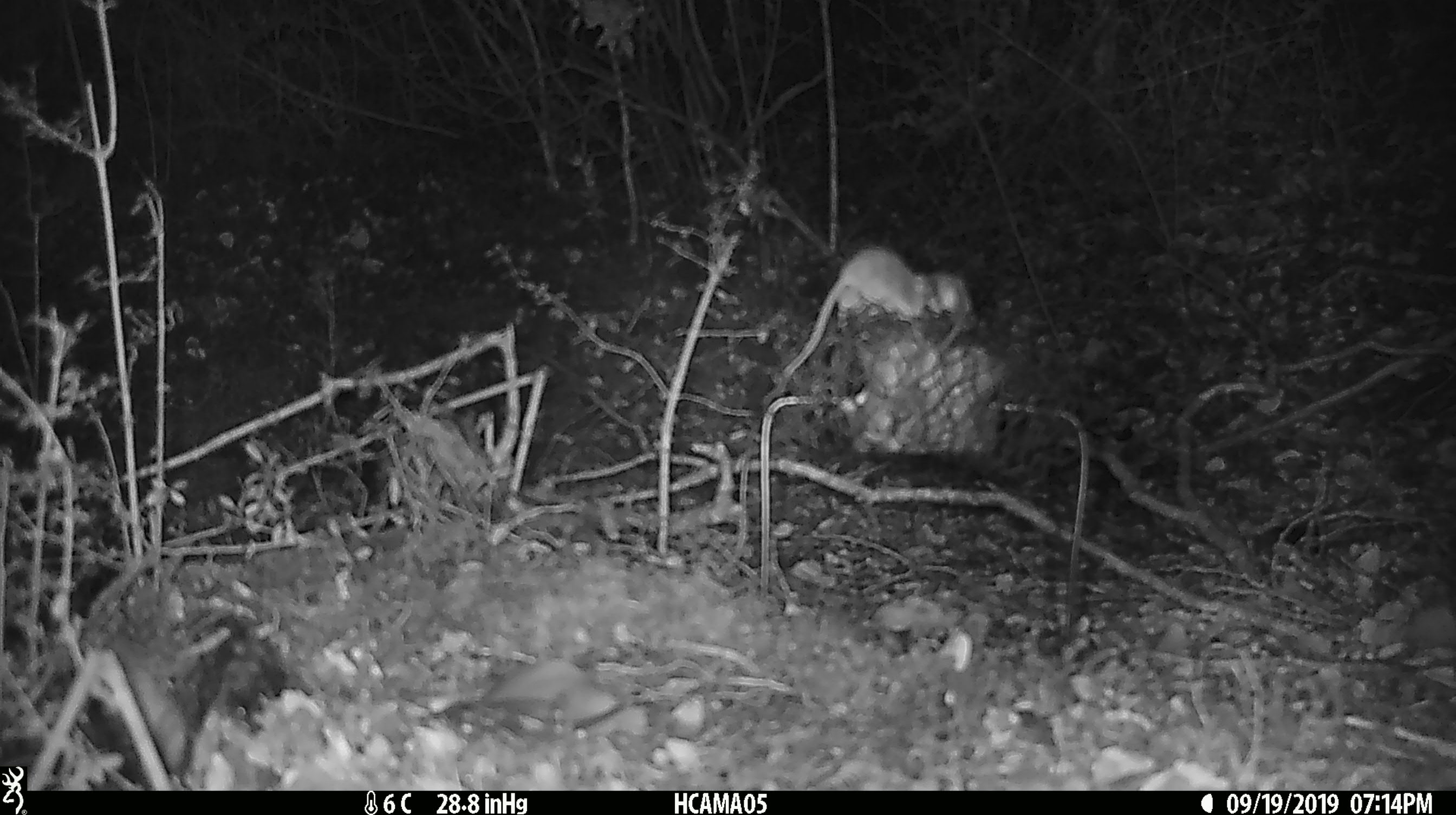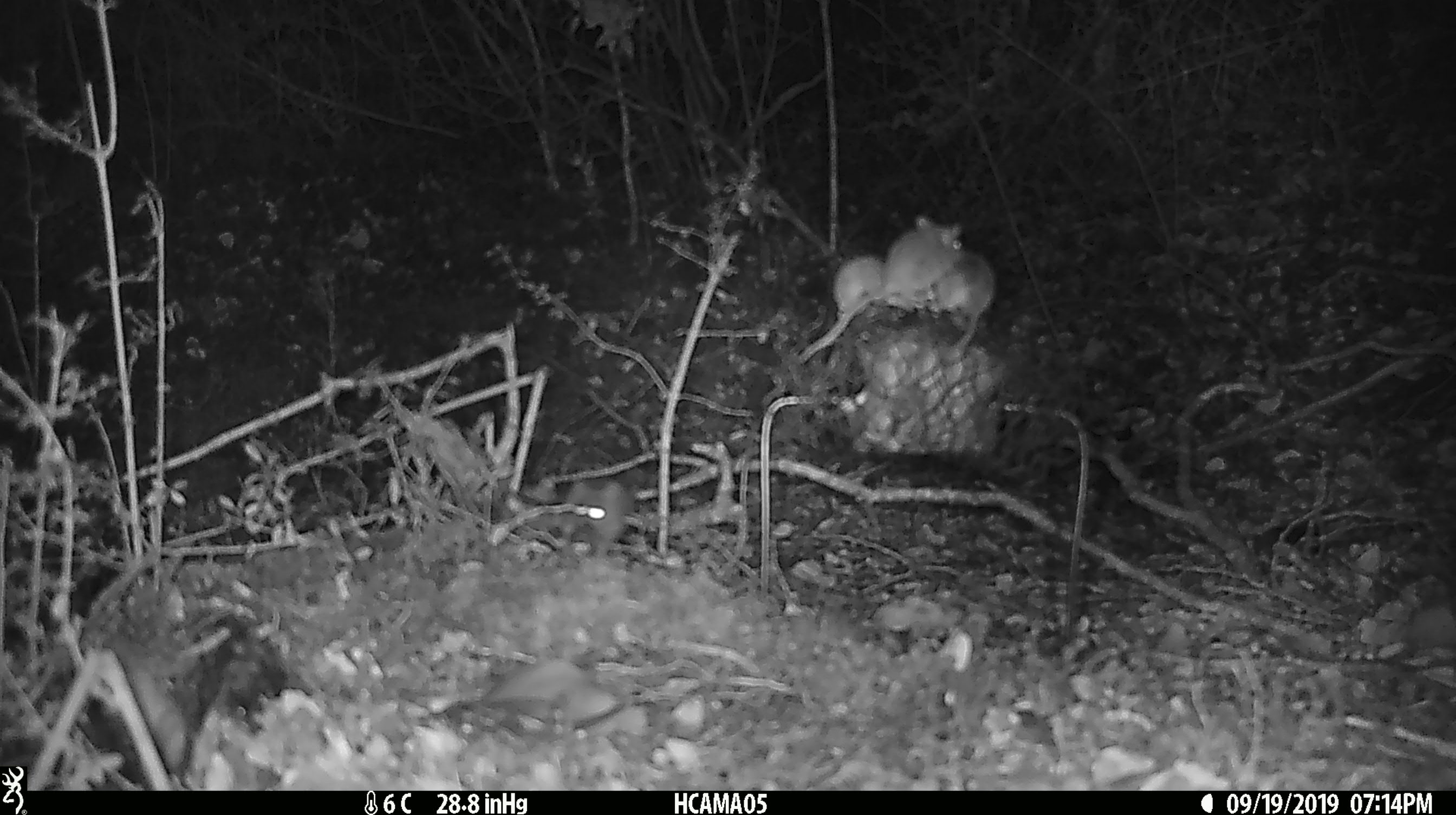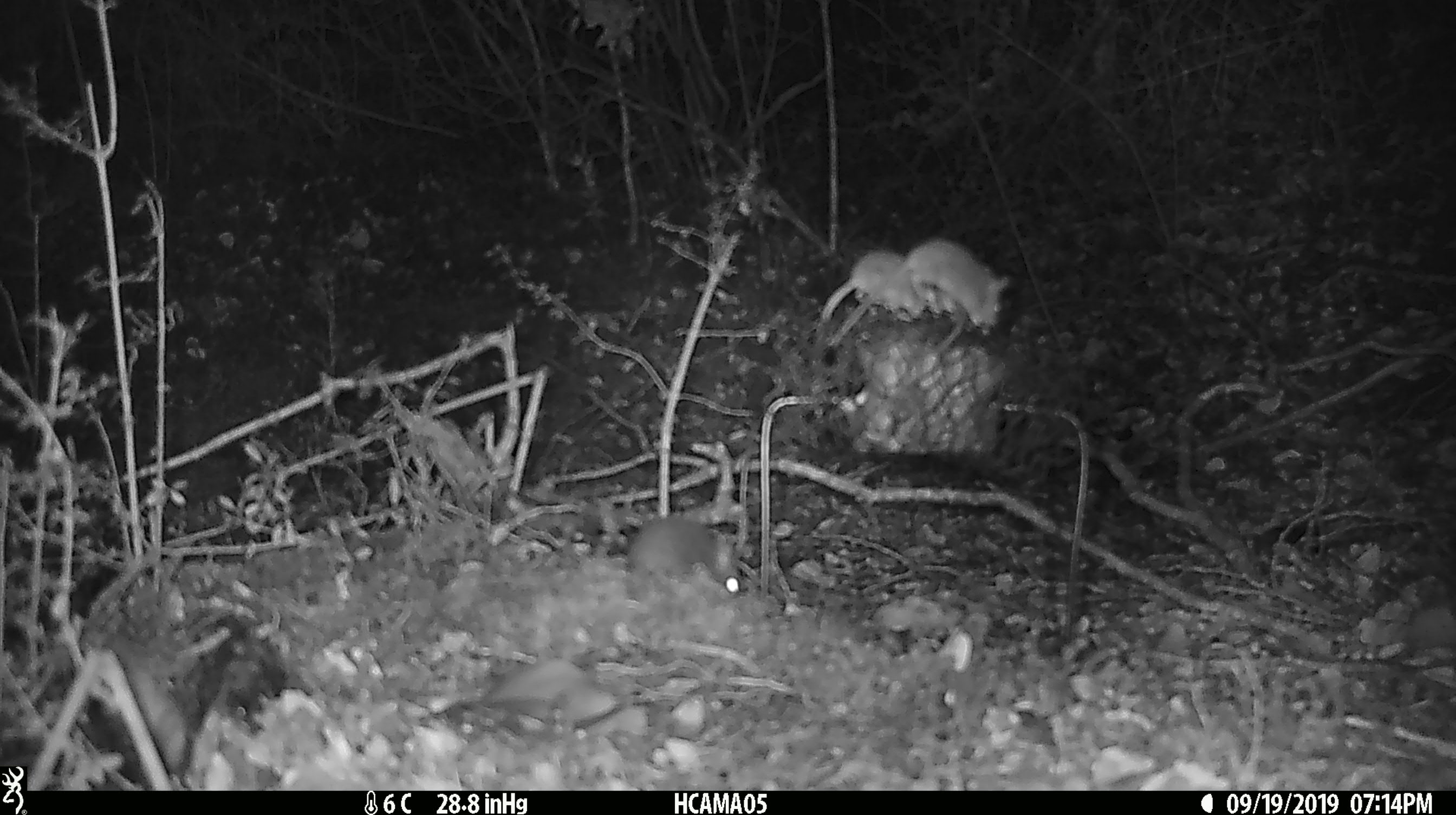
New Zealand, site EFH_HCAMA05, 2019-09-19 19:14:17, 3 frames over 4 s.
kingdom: Animalia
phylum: Chordata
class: Mammalia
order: Rodentia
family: Muridae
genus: Mus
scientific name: Mus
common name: mouse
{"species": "mouse (Mus)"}